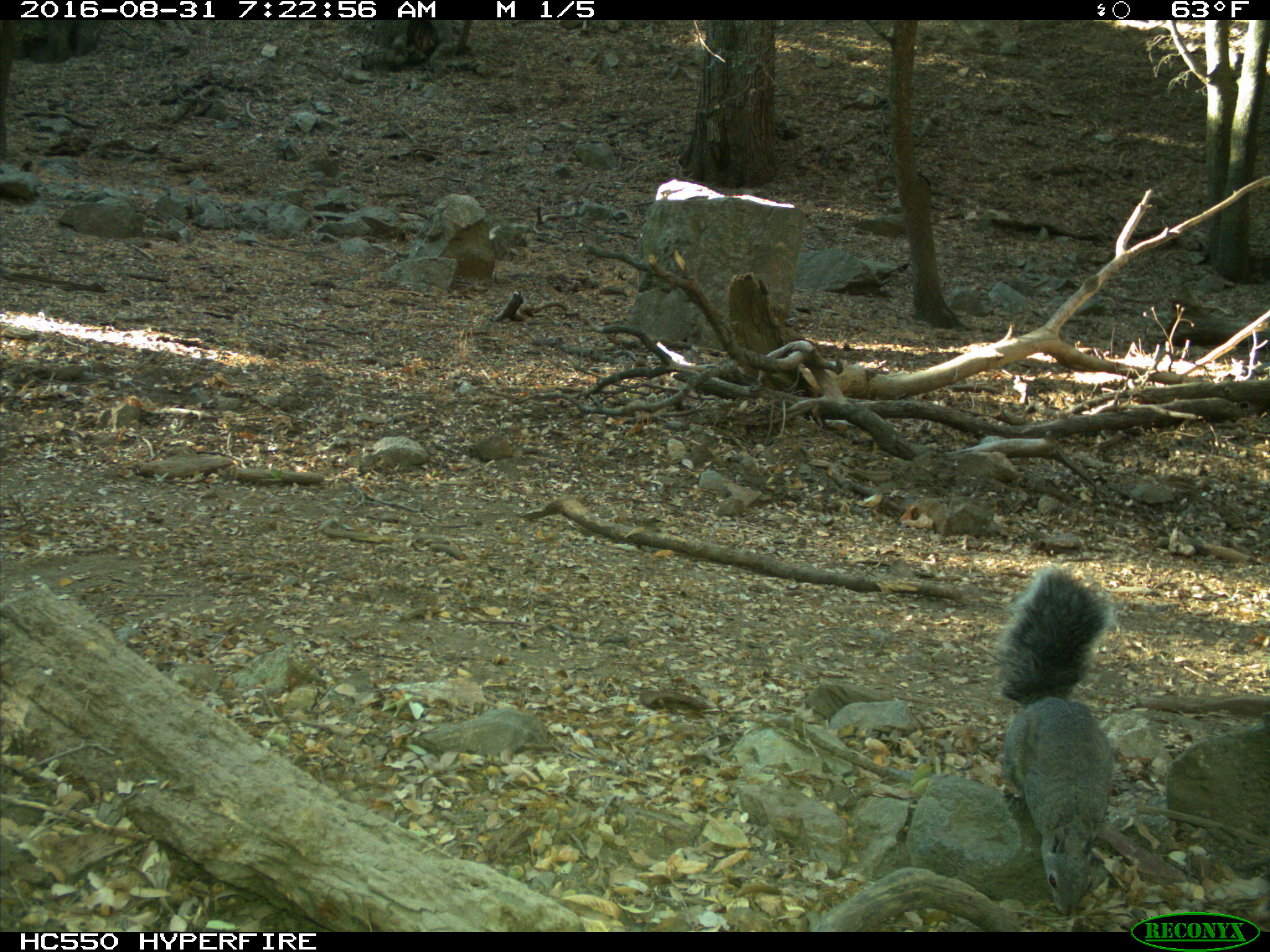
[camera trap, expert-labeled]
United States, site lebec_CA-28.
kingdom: Animalia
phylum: Chordata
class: Mammalia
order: Rodentia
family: Sciuridae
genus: Sciurus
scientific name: Sciurus carolinensis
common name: eastern gray squirrel